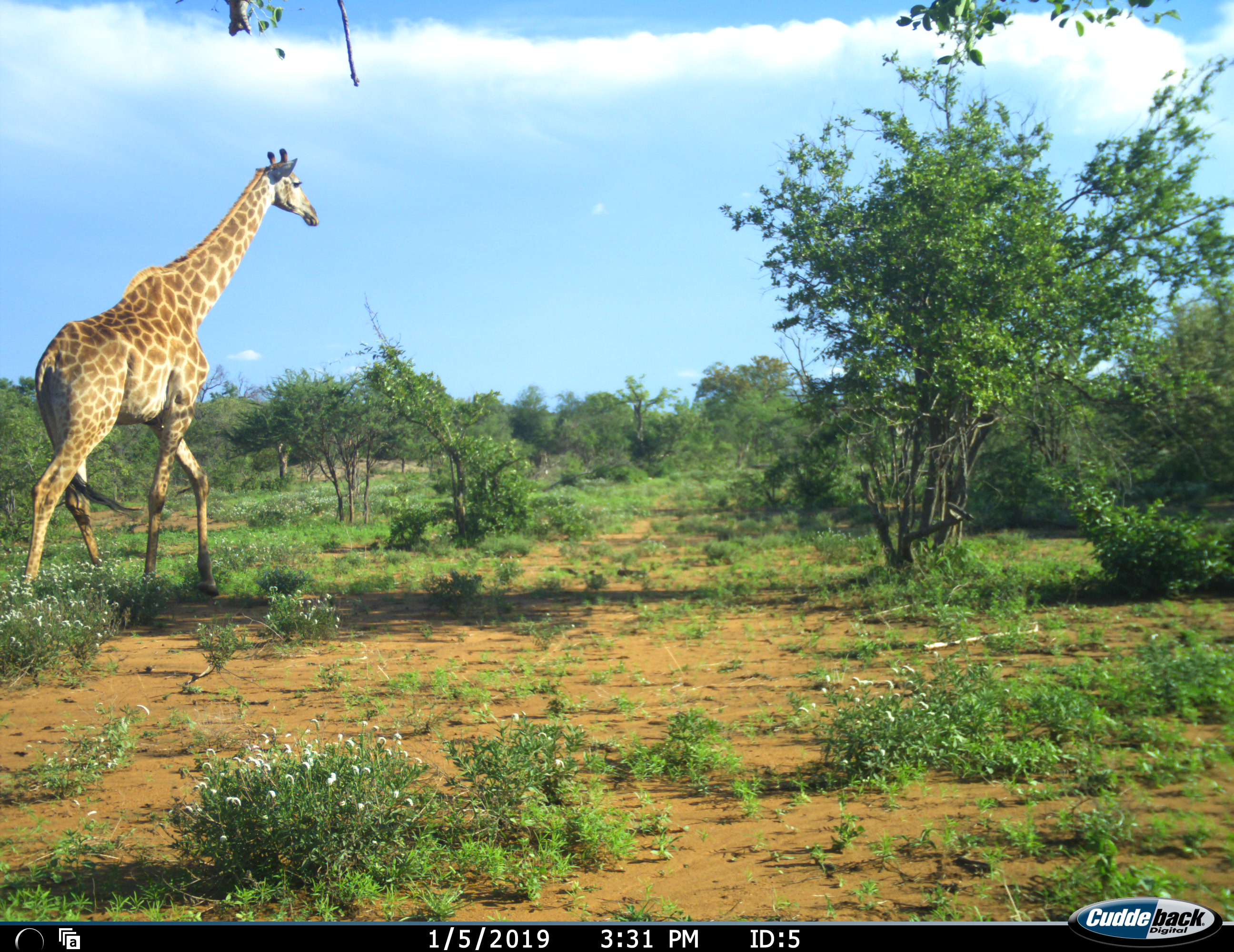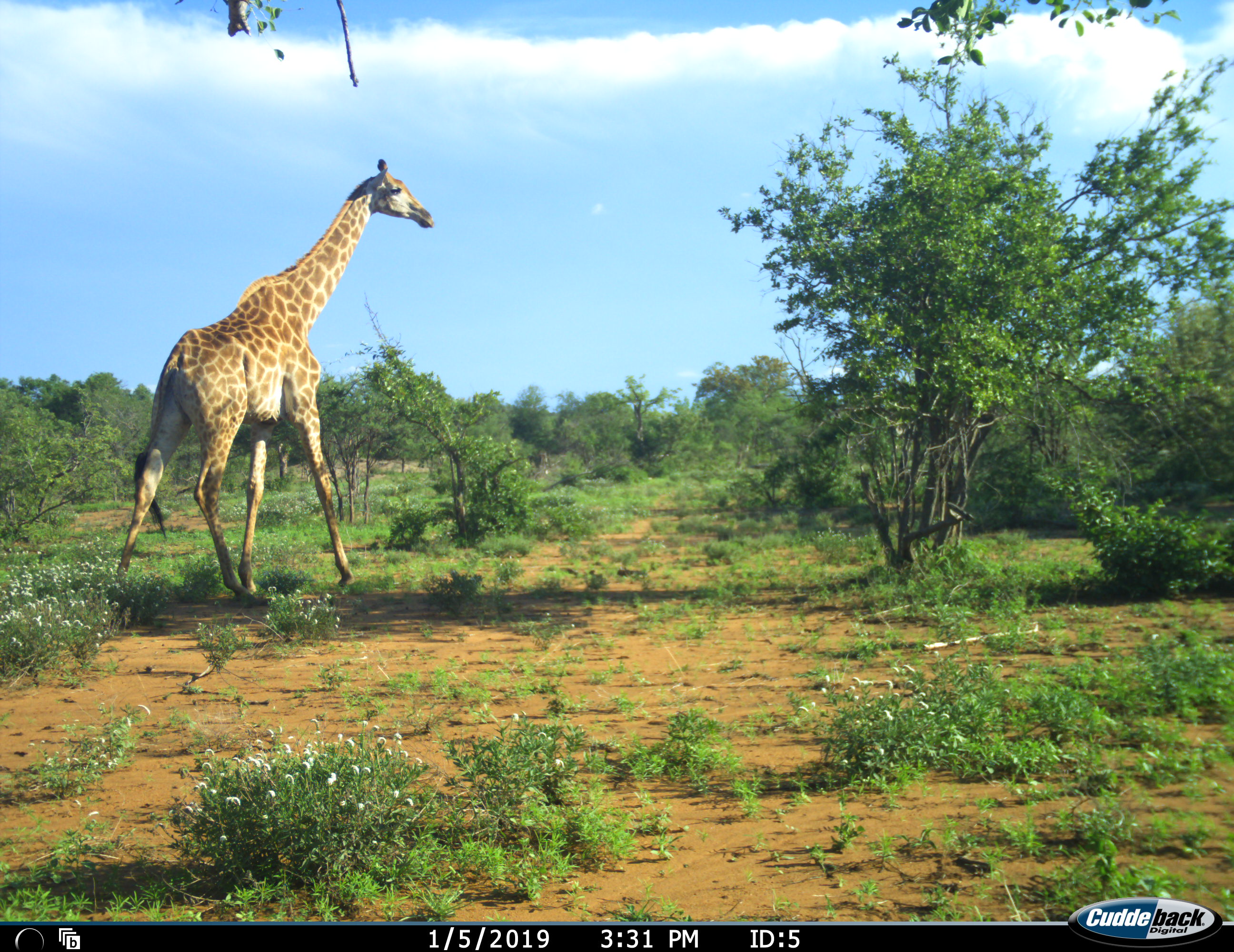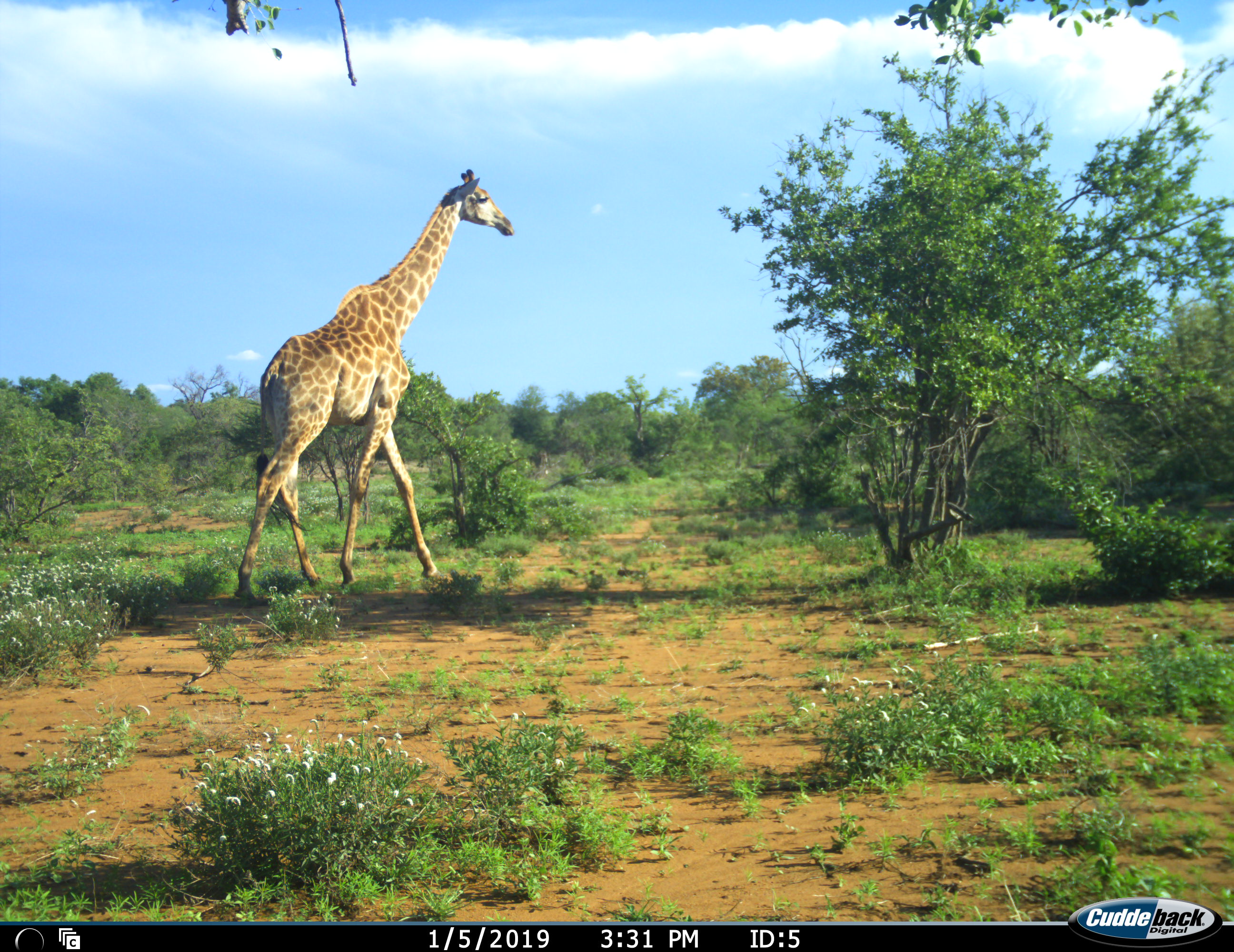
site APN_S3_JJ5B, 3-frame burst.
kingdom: Animalia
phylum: Chordata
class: Mammalia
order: Artiodactyla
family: Giraffidae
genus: Giraffa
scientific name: Giraffa camelopardalis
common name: giraffe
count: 1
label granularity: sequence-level